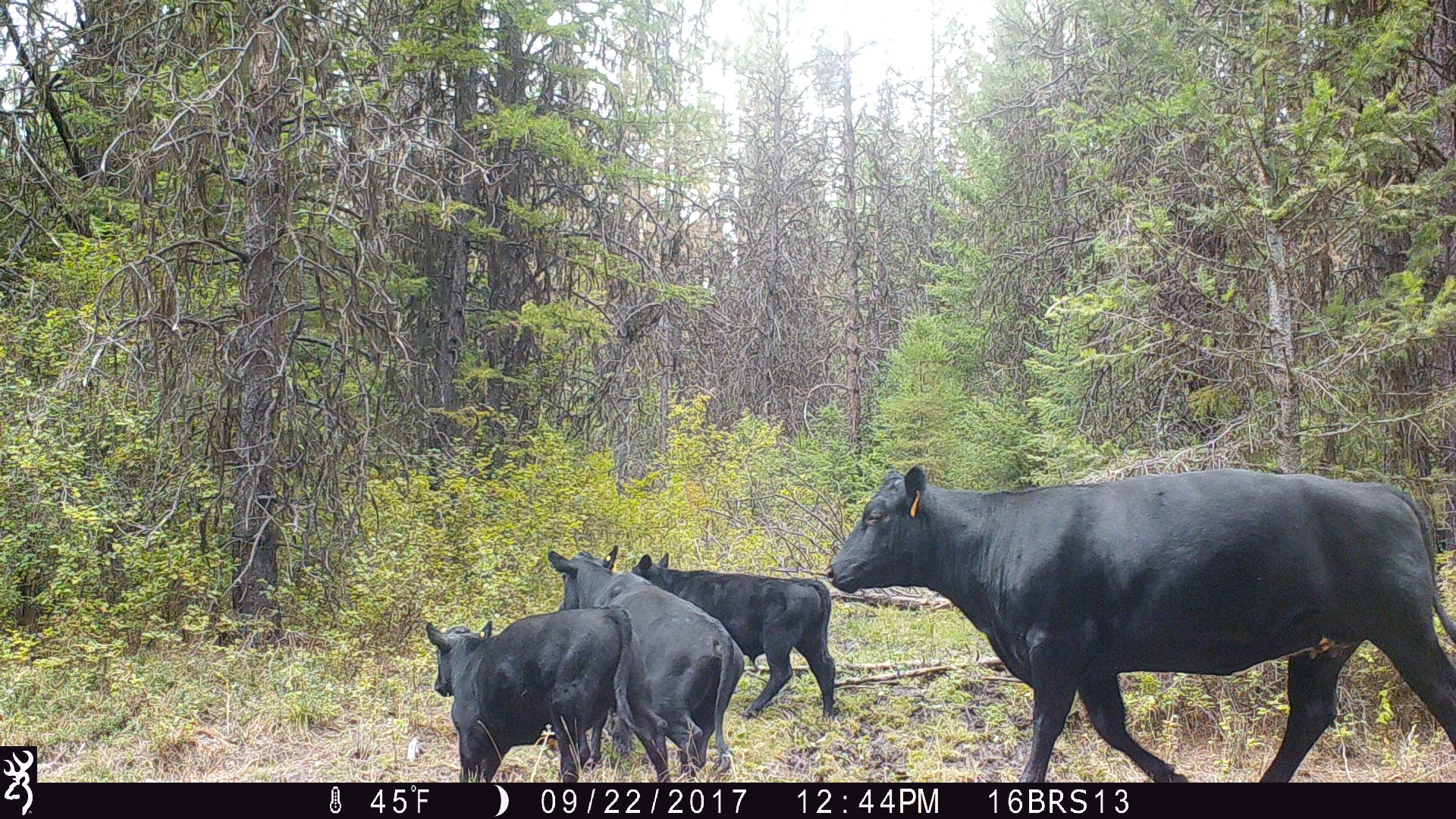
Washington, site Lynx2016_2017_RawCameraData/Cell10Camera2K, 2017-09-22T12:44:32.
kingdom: Animalia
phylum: Chordata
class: Mammalia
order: Artiodactyla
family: Bovidae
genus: Bos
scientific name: Bos taurus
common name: domestic cattle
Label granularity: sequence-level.